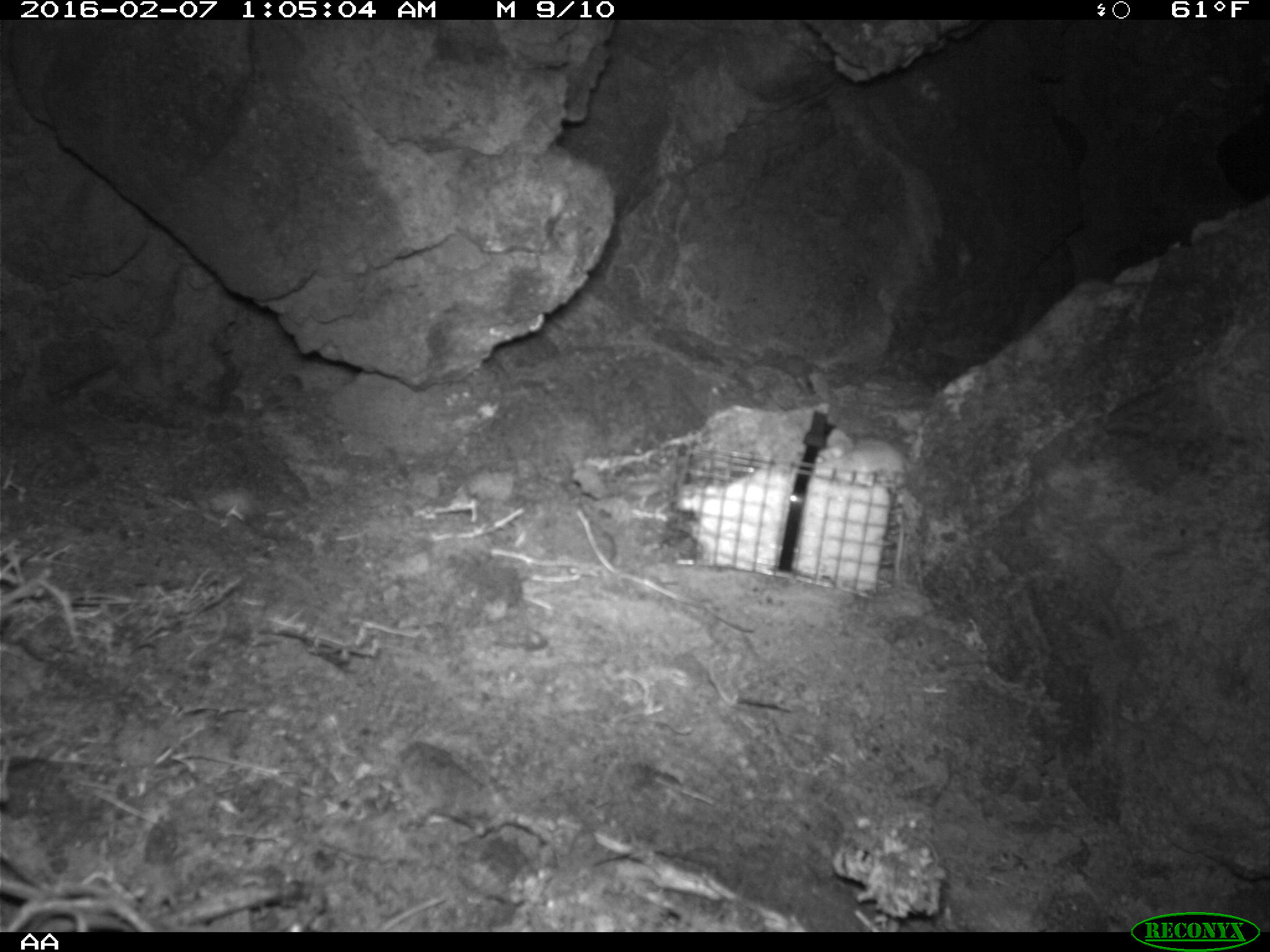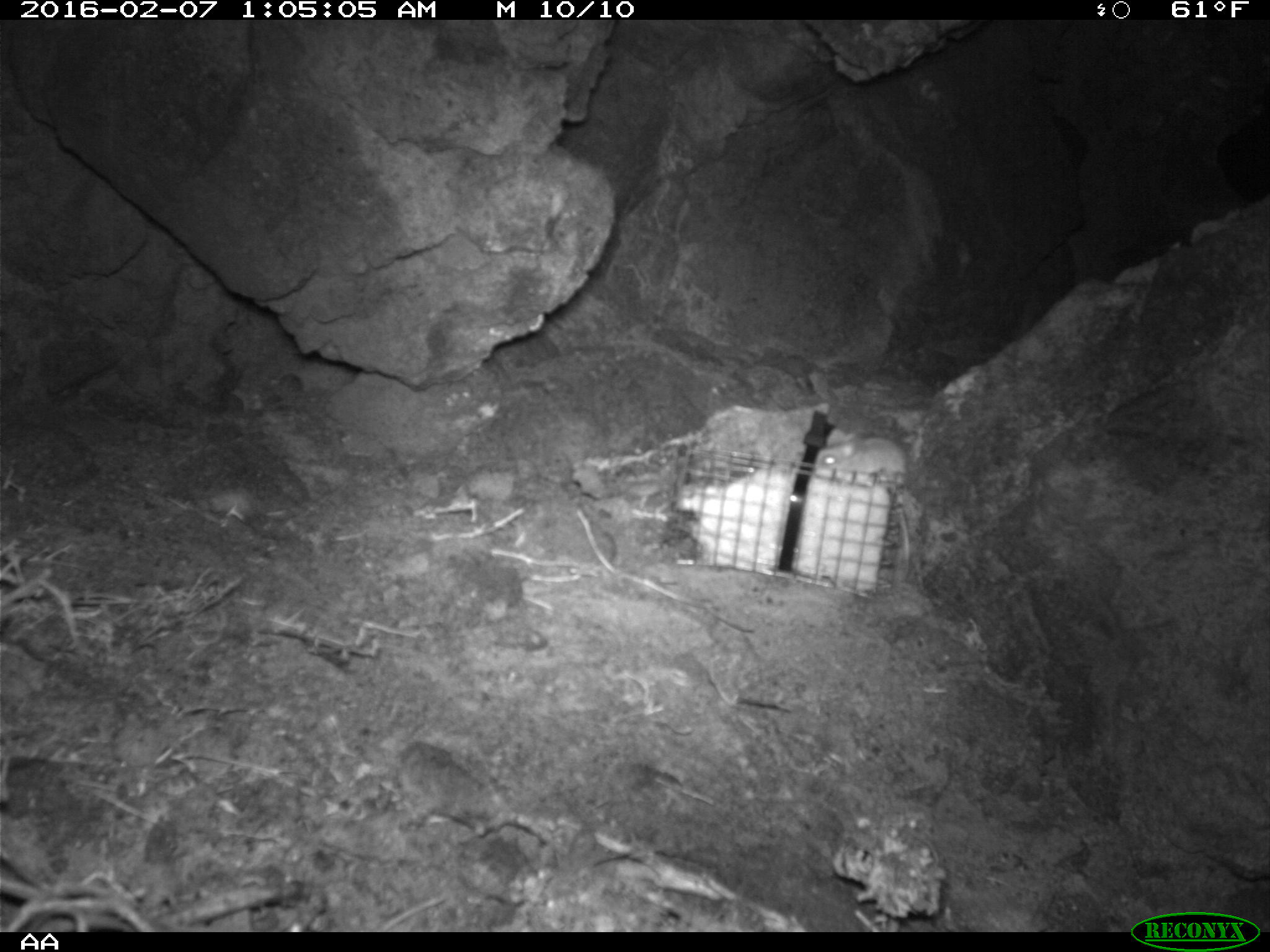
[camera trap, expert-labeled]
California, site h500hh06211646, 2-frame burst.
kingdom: Animalia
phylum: Chordata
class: Mammalia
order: Rodentia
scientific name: Rodentia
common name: rodent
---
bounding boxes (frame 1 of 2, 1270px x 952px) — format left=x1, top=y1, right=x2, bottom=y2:
rodent: left=813, top=426, right=905, bottom=478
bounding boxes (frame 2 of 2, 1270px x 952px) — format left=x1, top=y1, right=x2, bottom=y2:
rodent: left=814, top=428, right=910, bottom=576